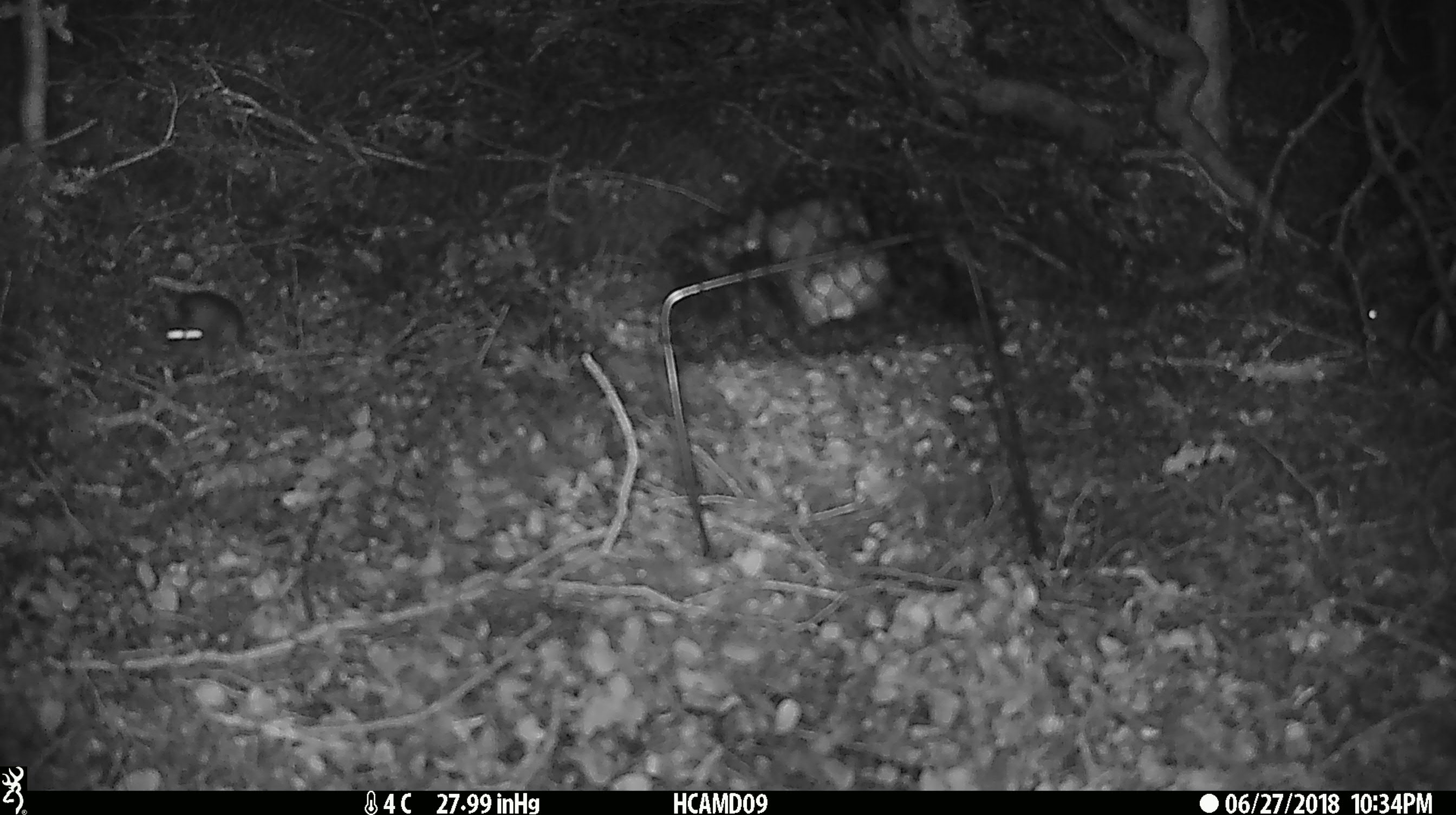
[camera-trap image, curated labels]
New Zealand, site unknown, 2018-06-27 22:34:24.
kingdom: Animalia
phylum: Chordata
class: Mammalia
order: Rodentia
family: Muridae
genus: Mus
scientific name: Mus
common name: mouse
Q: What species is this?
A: Mouse (Mus).